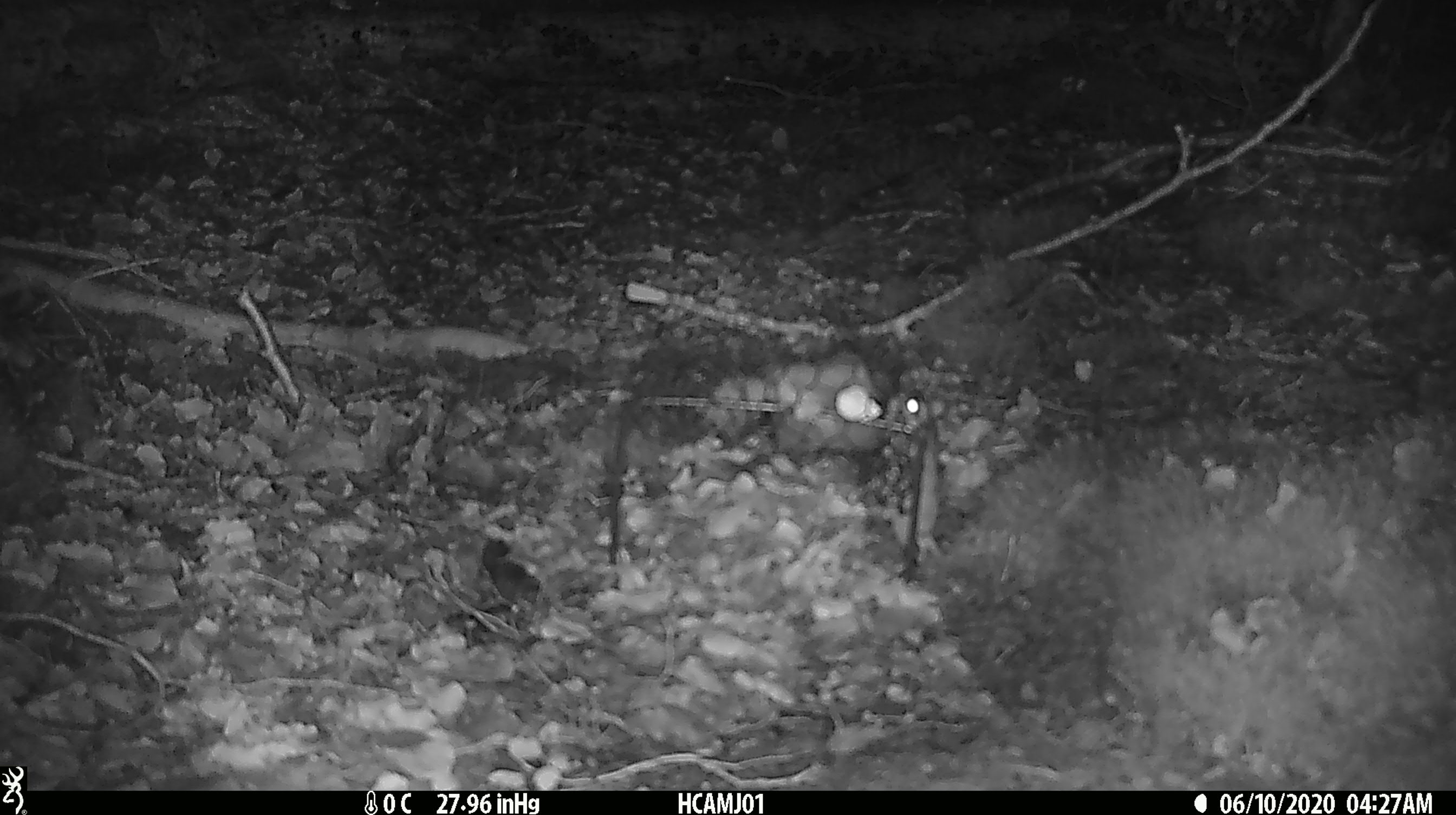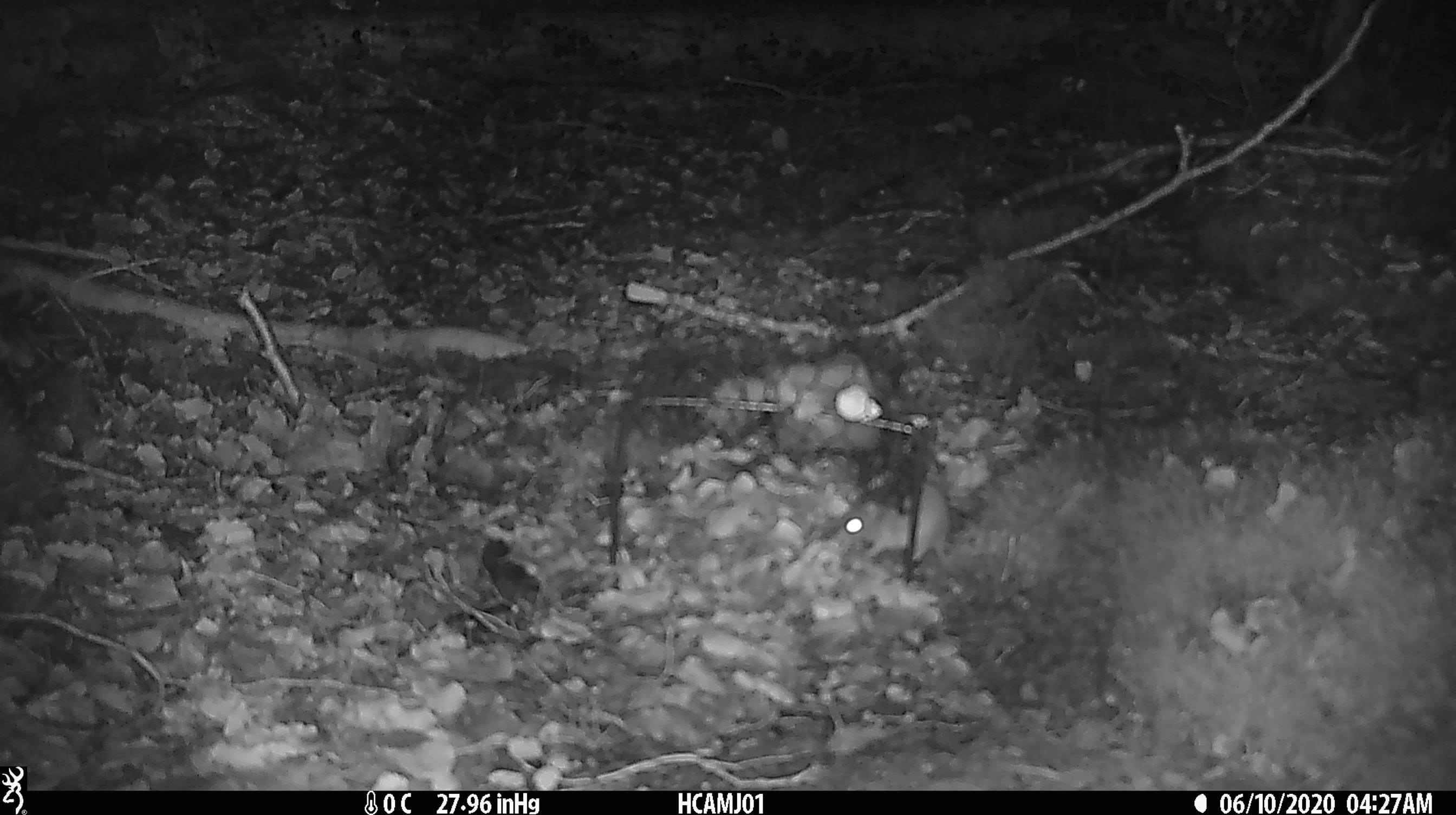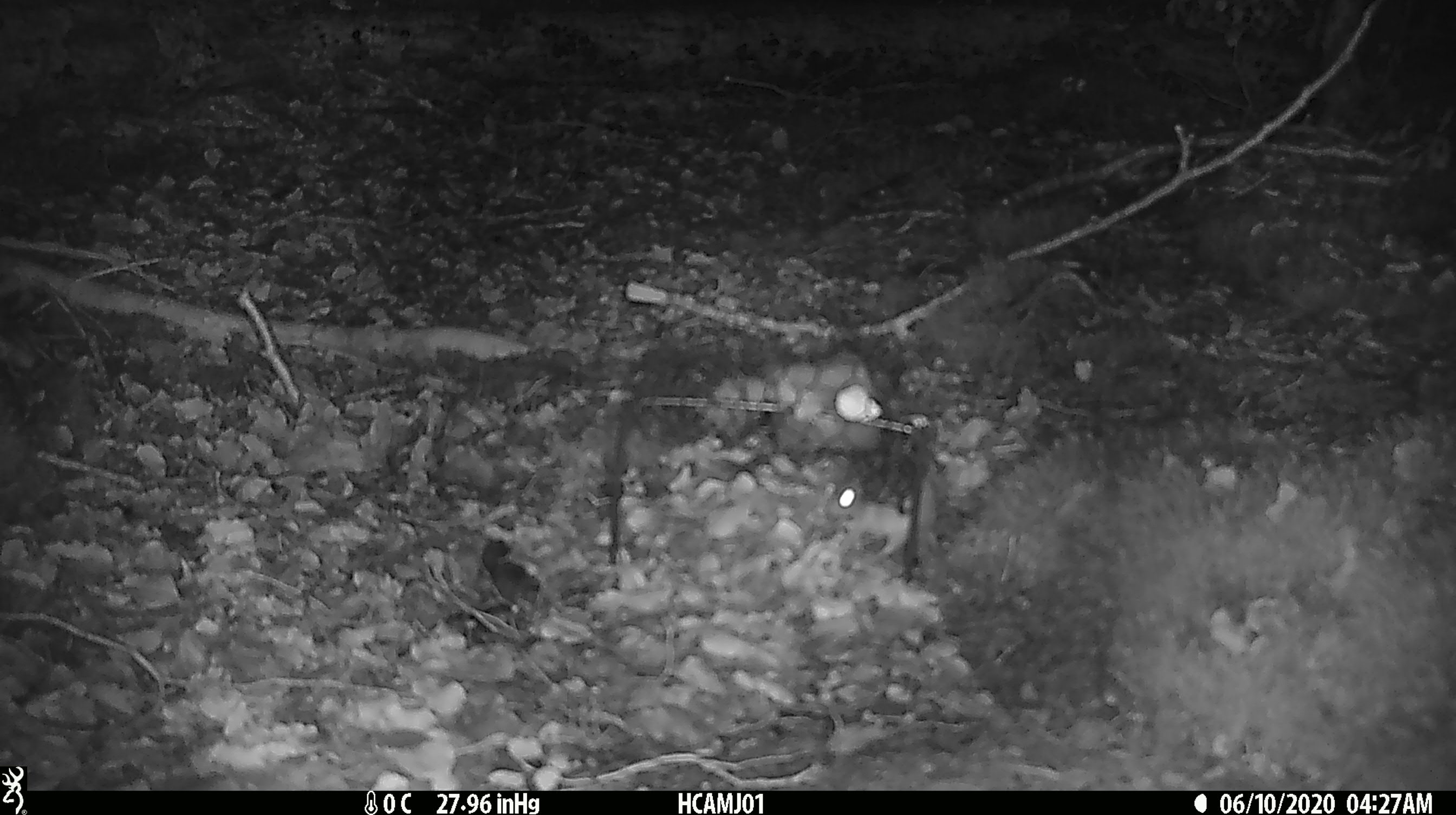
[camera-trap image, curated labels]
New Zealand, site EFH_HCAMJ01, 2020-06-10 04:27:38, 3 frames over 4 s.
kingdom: Animalia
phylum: Chordata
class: Mammalia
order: Rodentia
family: Muridae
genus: Mus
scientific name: Mus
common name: mouse